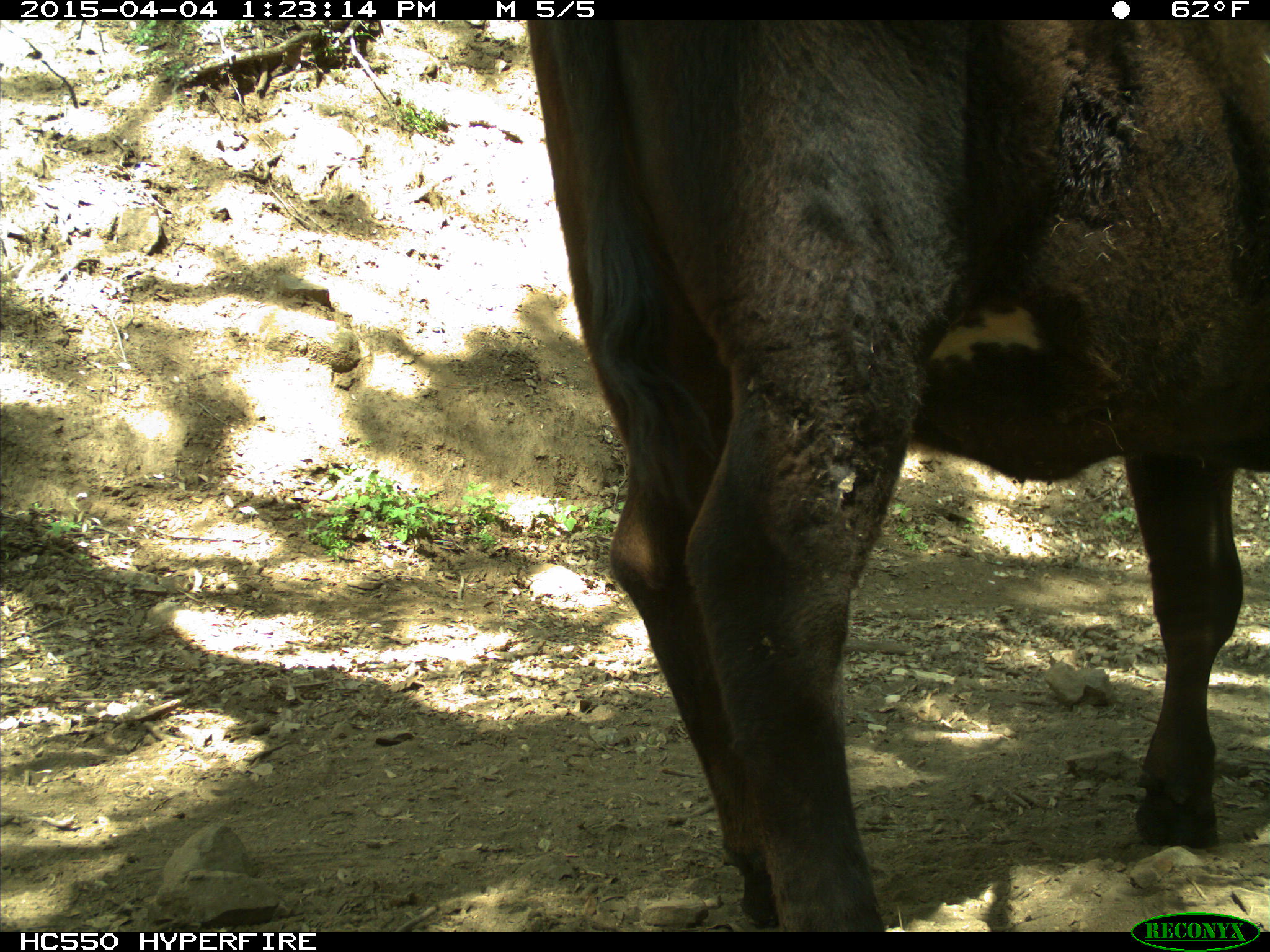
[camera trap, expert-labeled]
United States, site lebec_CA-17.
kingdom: Animalia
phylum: Chordata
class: Mammalia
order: Artiodactyla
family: Bovidae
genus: Bos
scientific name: Bos taurus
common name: domestic cow